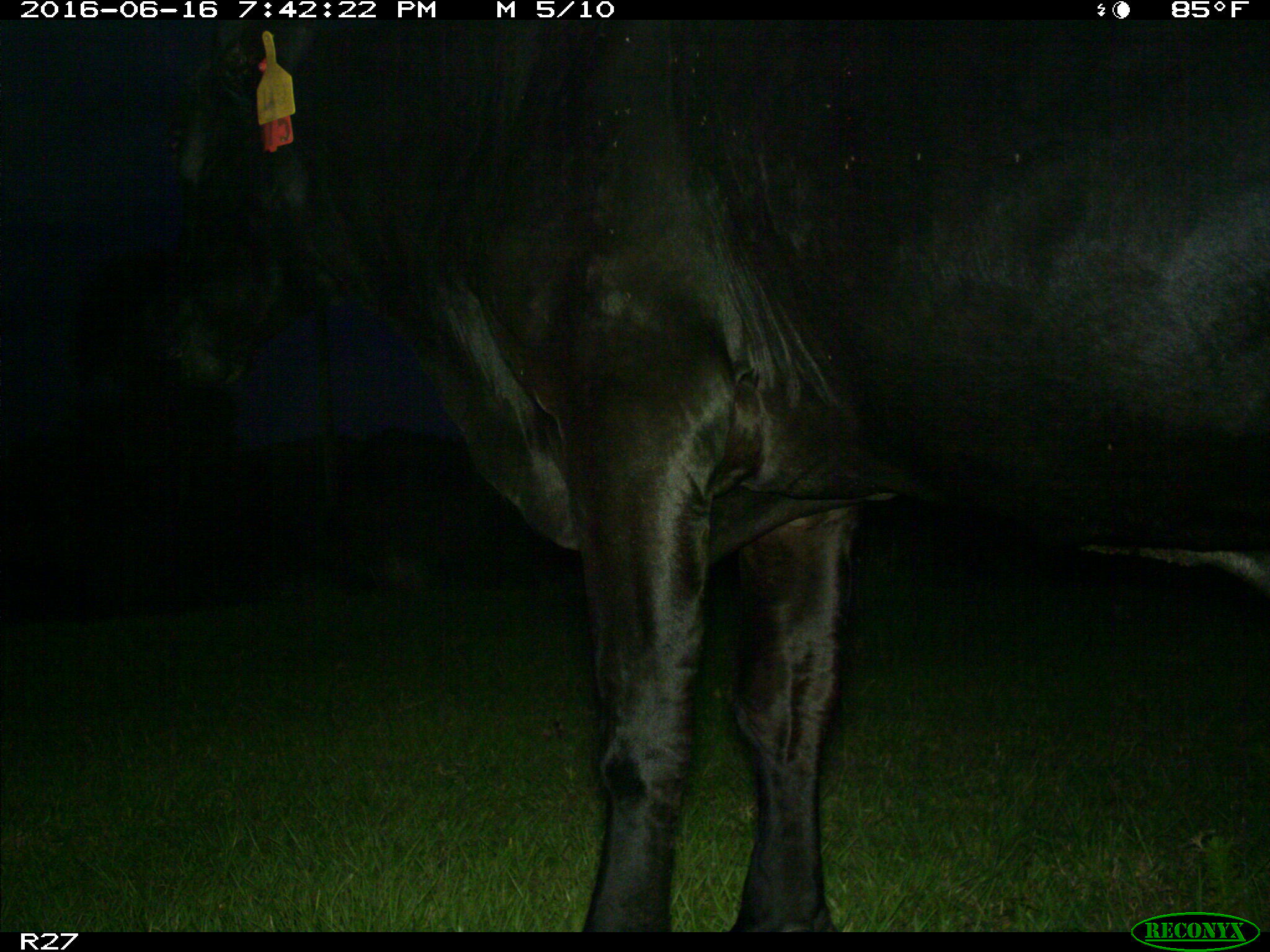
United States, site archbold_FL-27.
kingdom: Animalia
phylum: Chordata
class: Mammalia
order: Artiodactyla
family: Bovidae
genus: Bos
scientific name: Bos taurus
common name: domestic cow